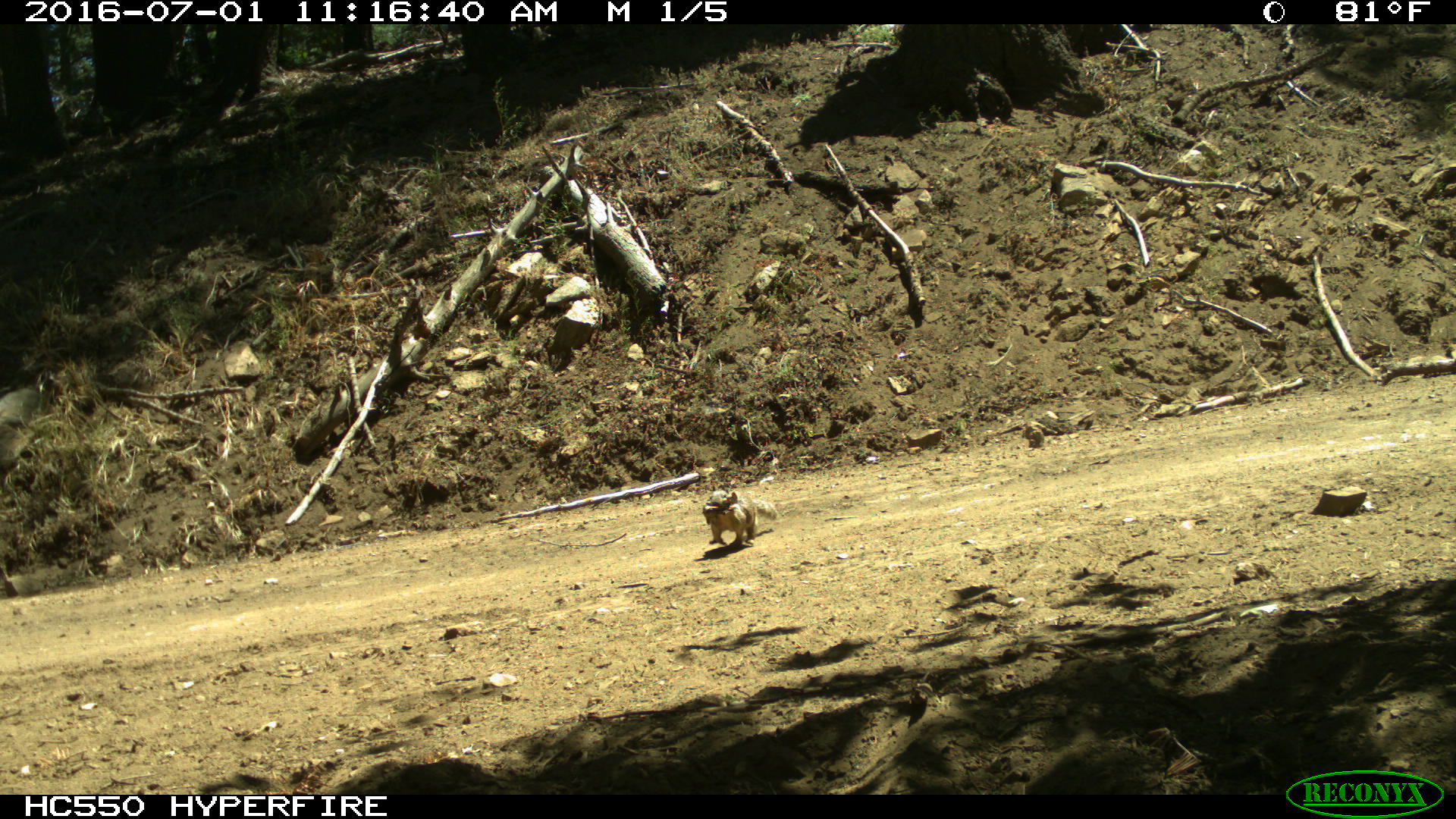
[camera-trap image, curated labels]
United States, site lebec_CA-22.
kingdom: Animalia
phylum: Chordata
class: Mammalia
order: Rodentia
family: Sciuridae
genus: Otospermophilus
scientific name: Otospermophilus beecheyi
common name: california ground squirrel